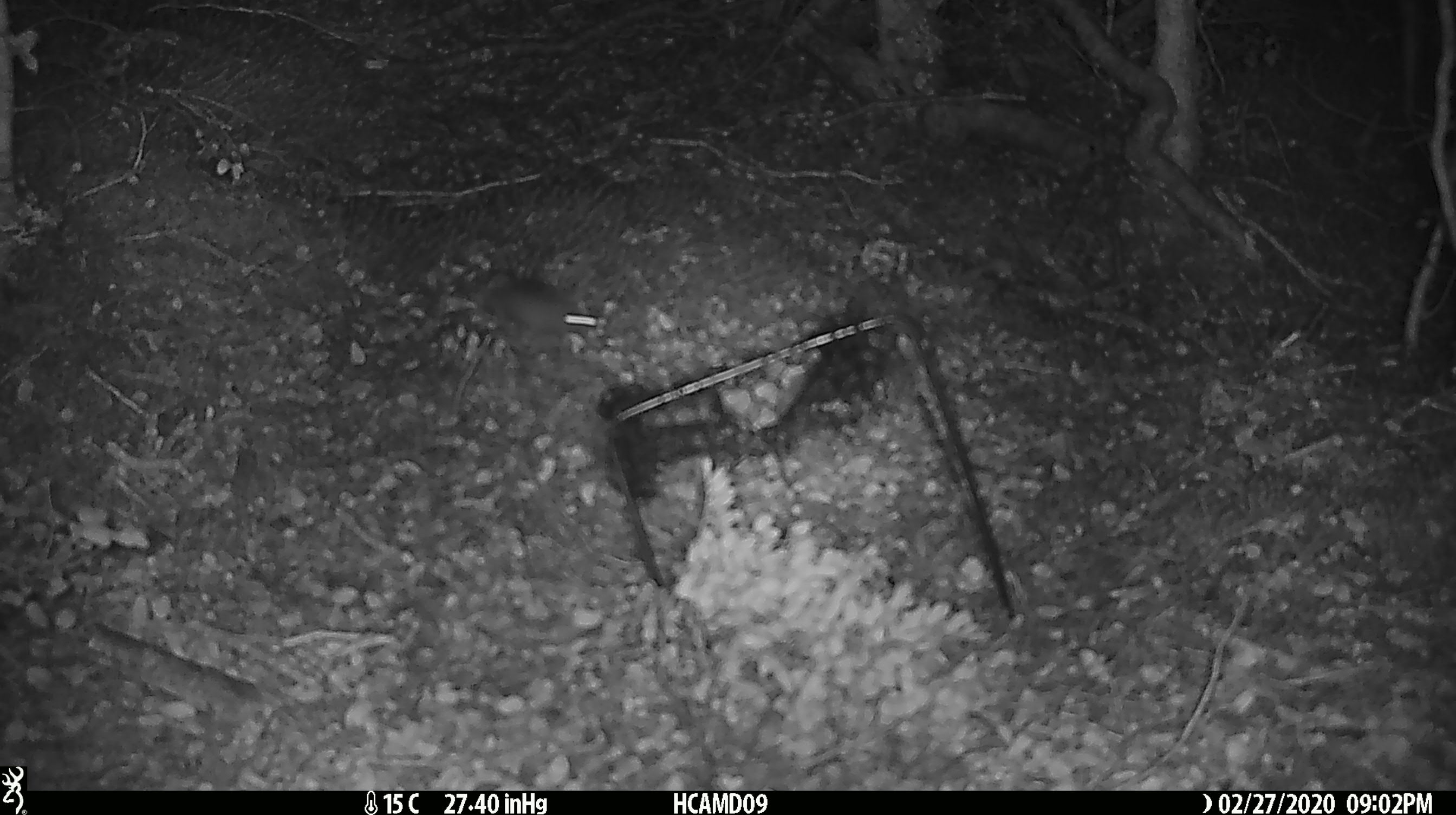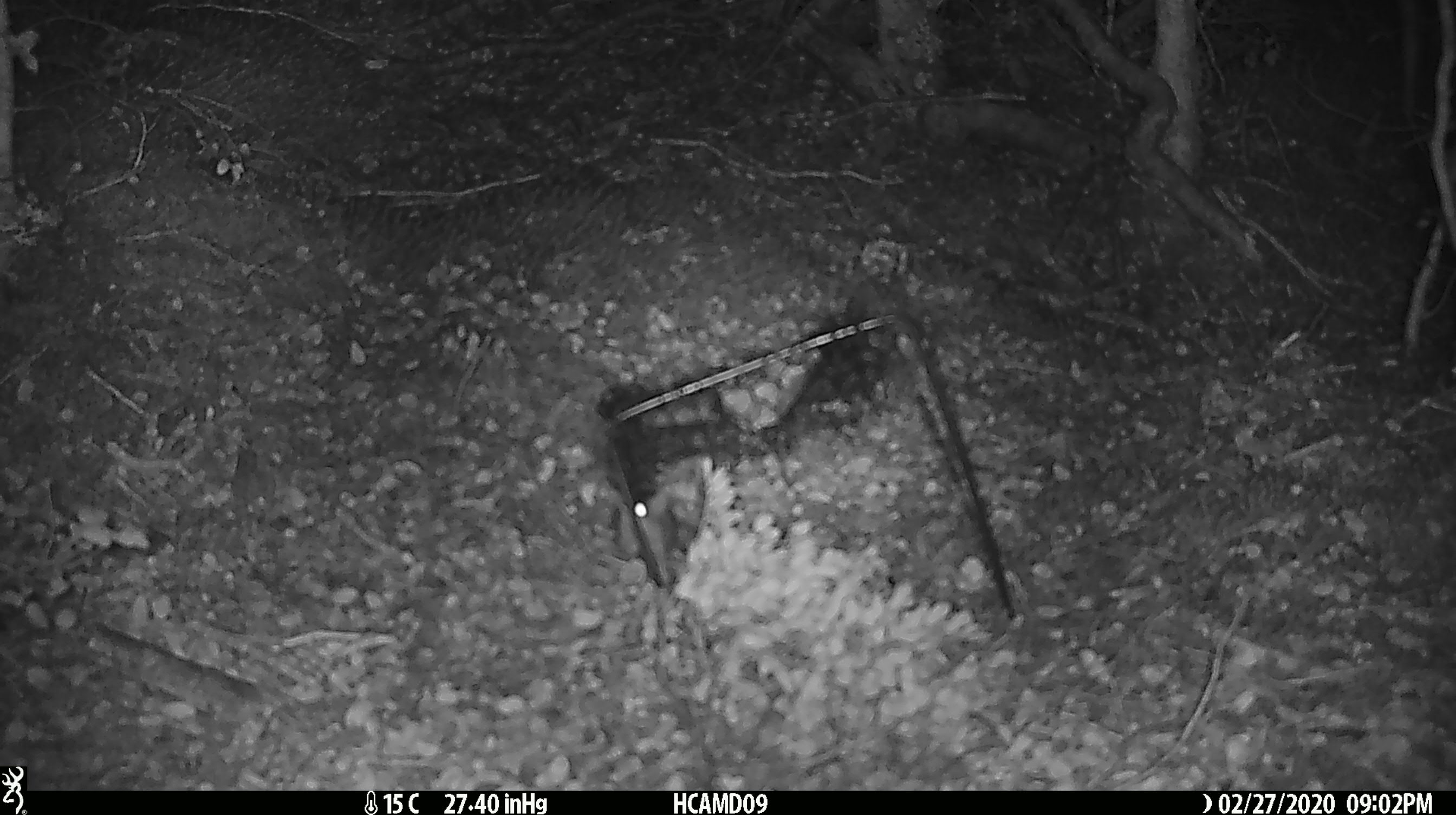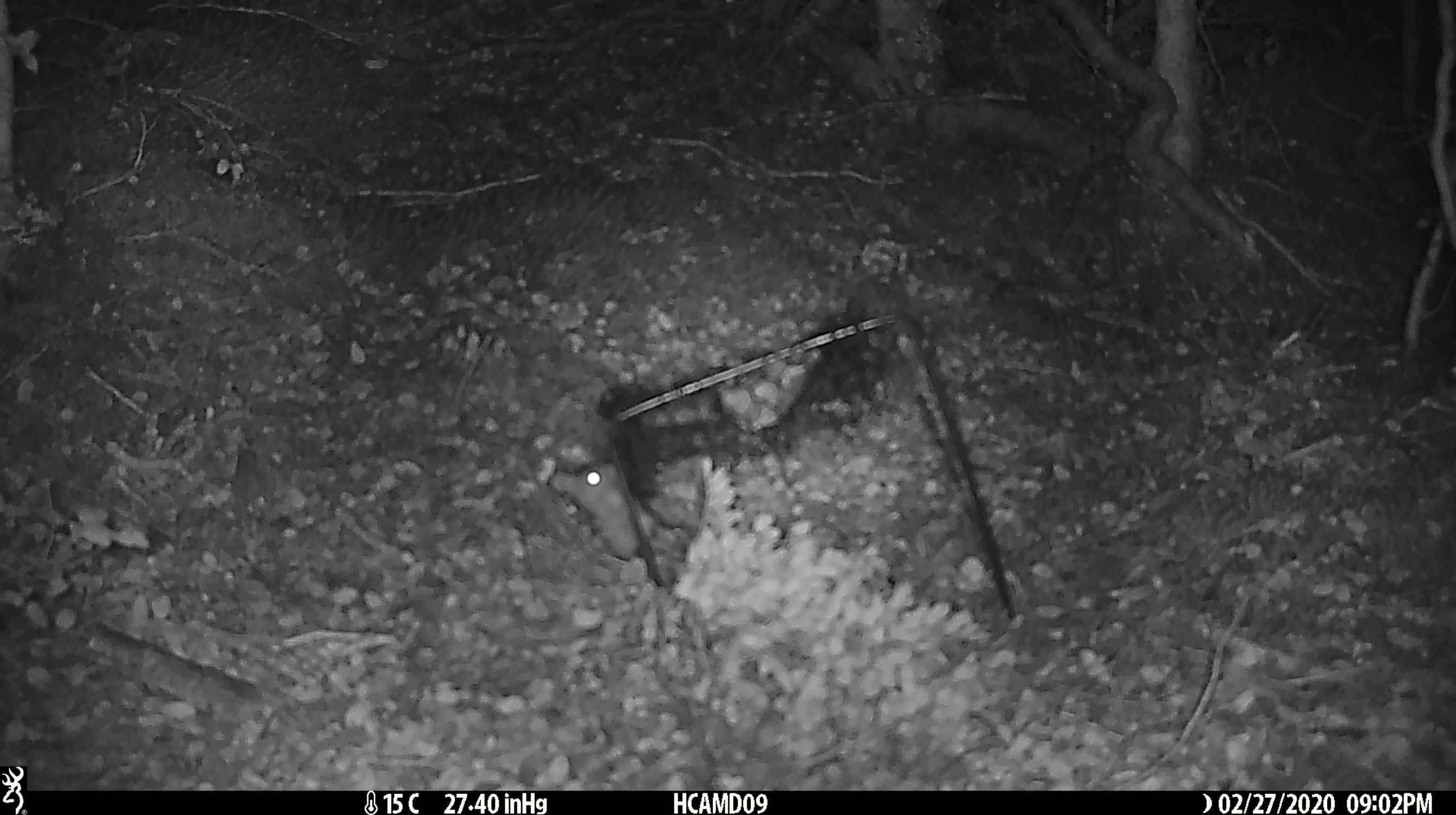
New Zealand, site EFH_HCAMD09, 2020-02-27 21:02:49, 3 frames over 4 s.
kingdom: Animalia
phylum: Chordata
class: Mammalia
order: Rodentia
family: Muridae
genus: Mus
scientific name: Mus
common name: mouse